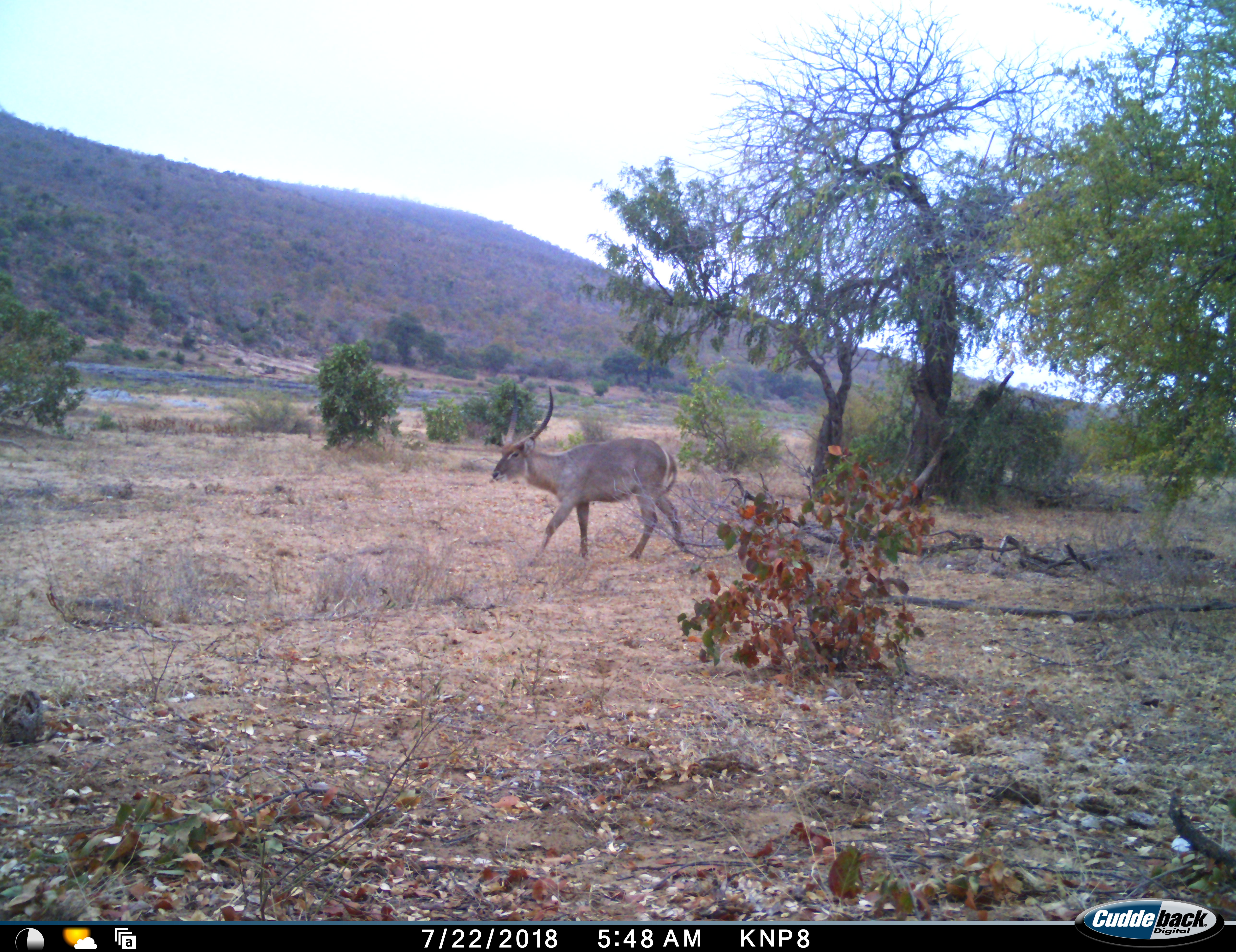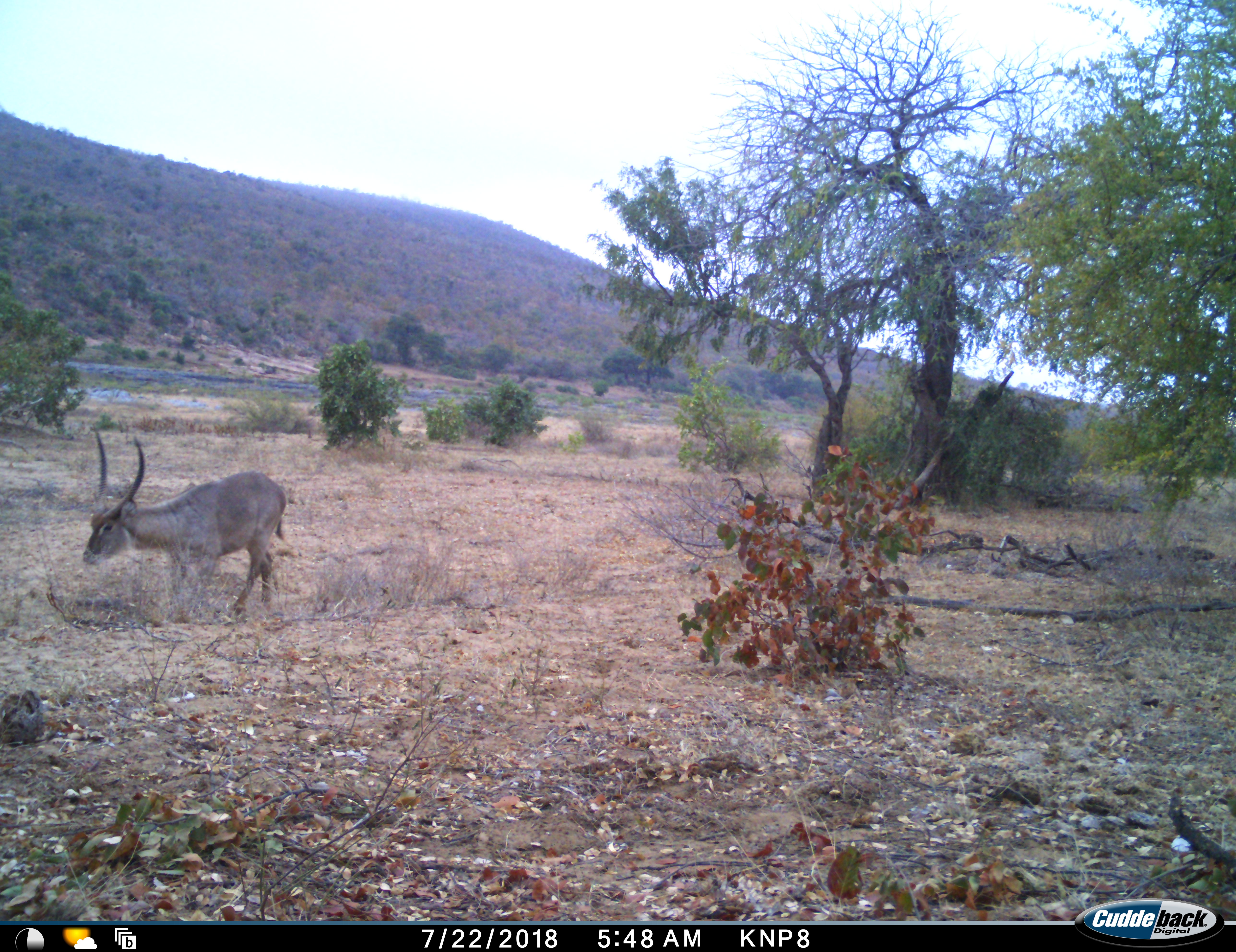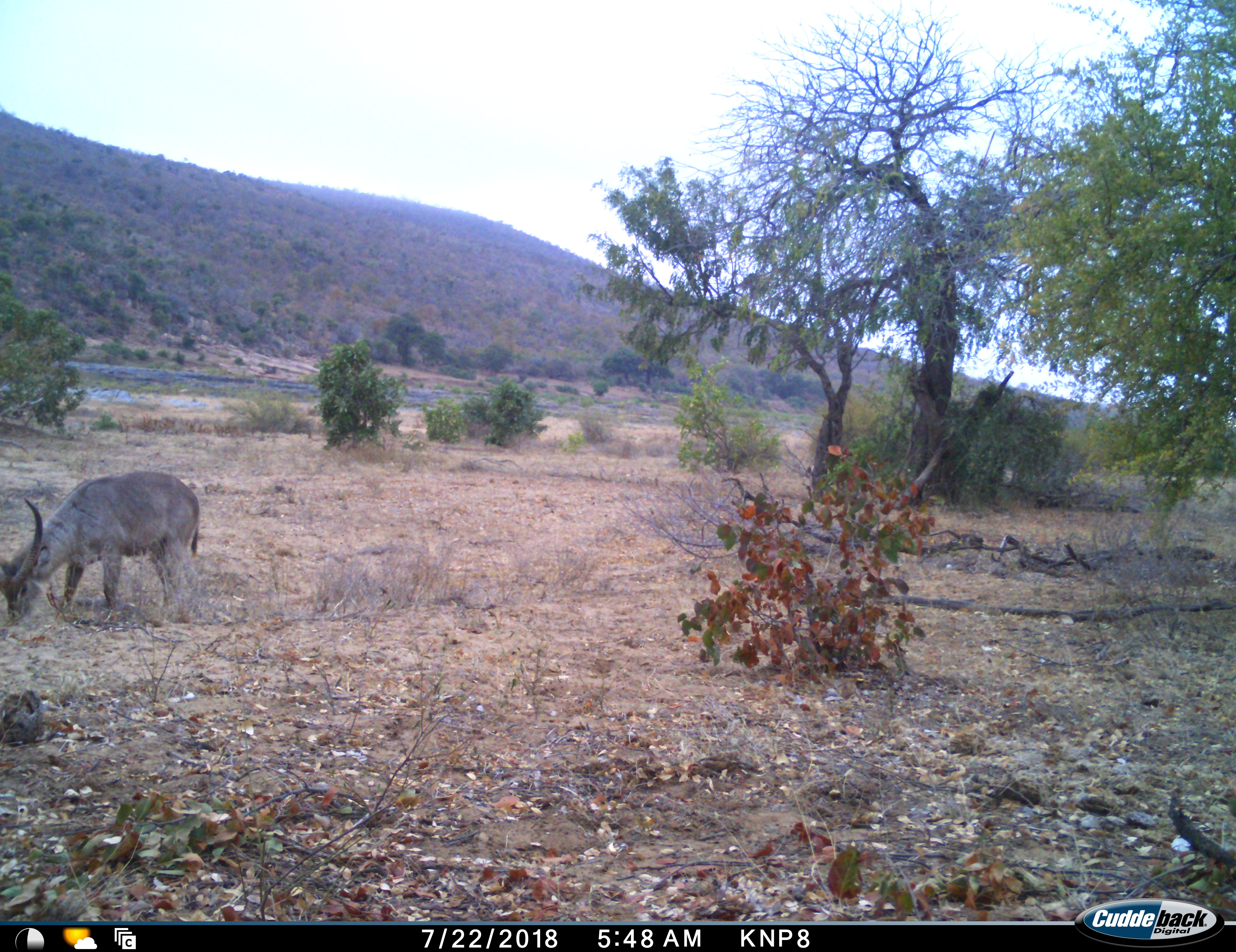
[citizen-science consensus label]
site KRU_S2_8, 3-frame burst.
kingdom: Animalia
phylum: Chordata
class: Mammalia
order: Artiodactyla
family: Bovidae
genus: Kobus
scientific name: Kobus ellipsiprymnus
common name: waterbuck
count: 1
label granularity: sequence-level